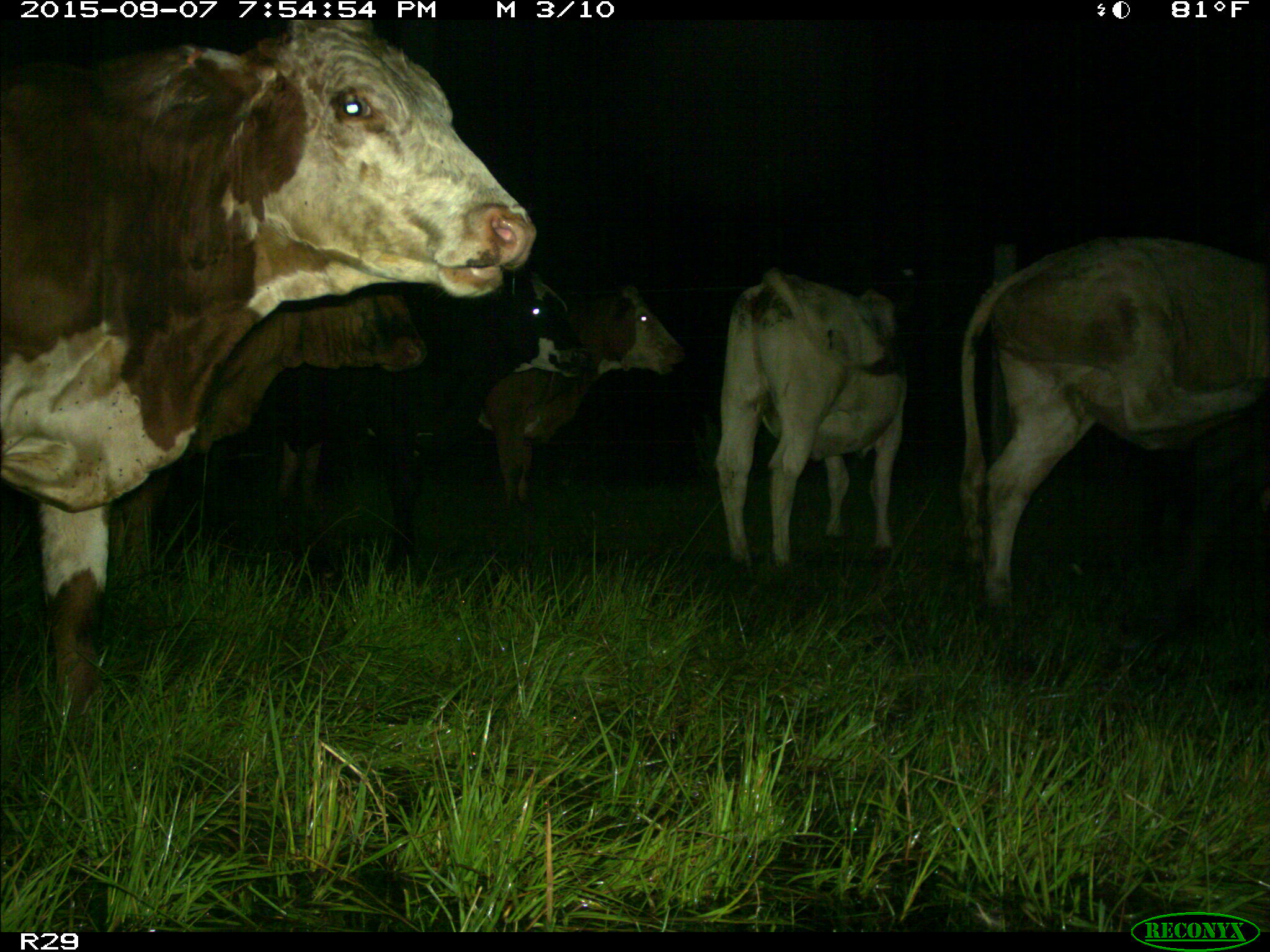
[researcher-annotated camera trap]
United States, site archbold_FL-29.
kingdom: Animalia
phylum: Chordata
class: Mammalia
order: Artiodactyla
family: Bovidae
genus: Bos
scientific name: Bos taurus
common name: domestic cow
Bos taurus (domestic cow).